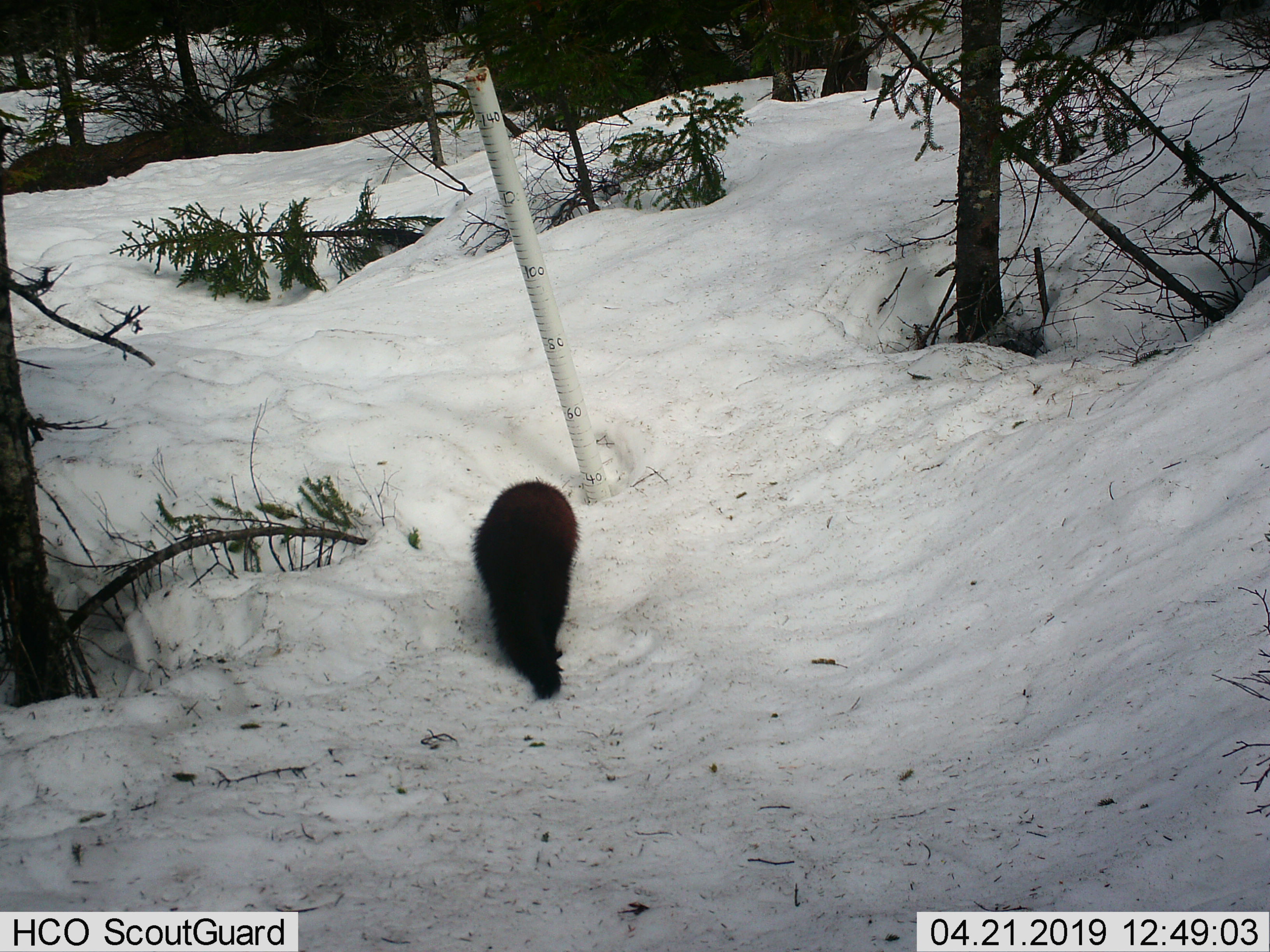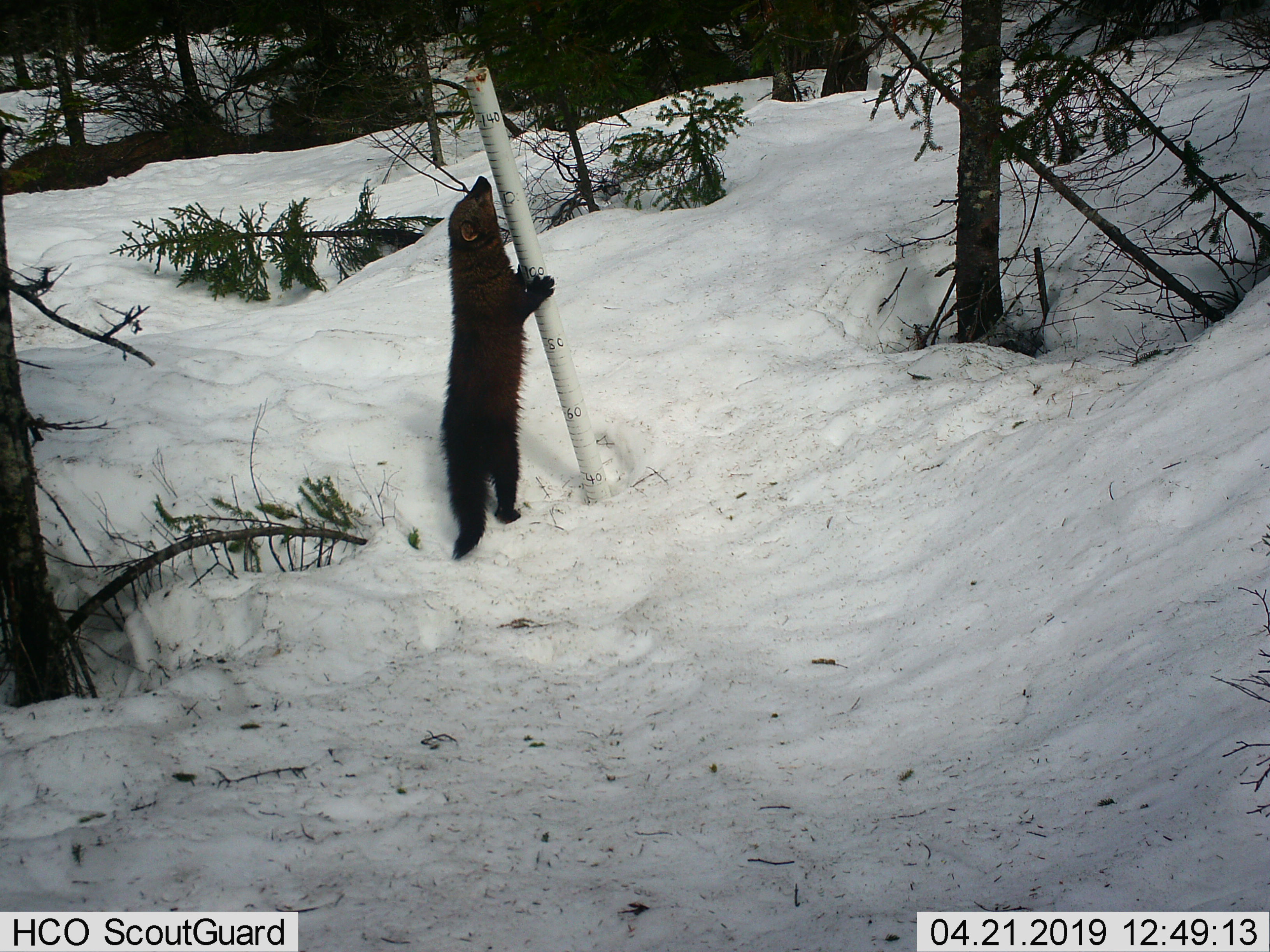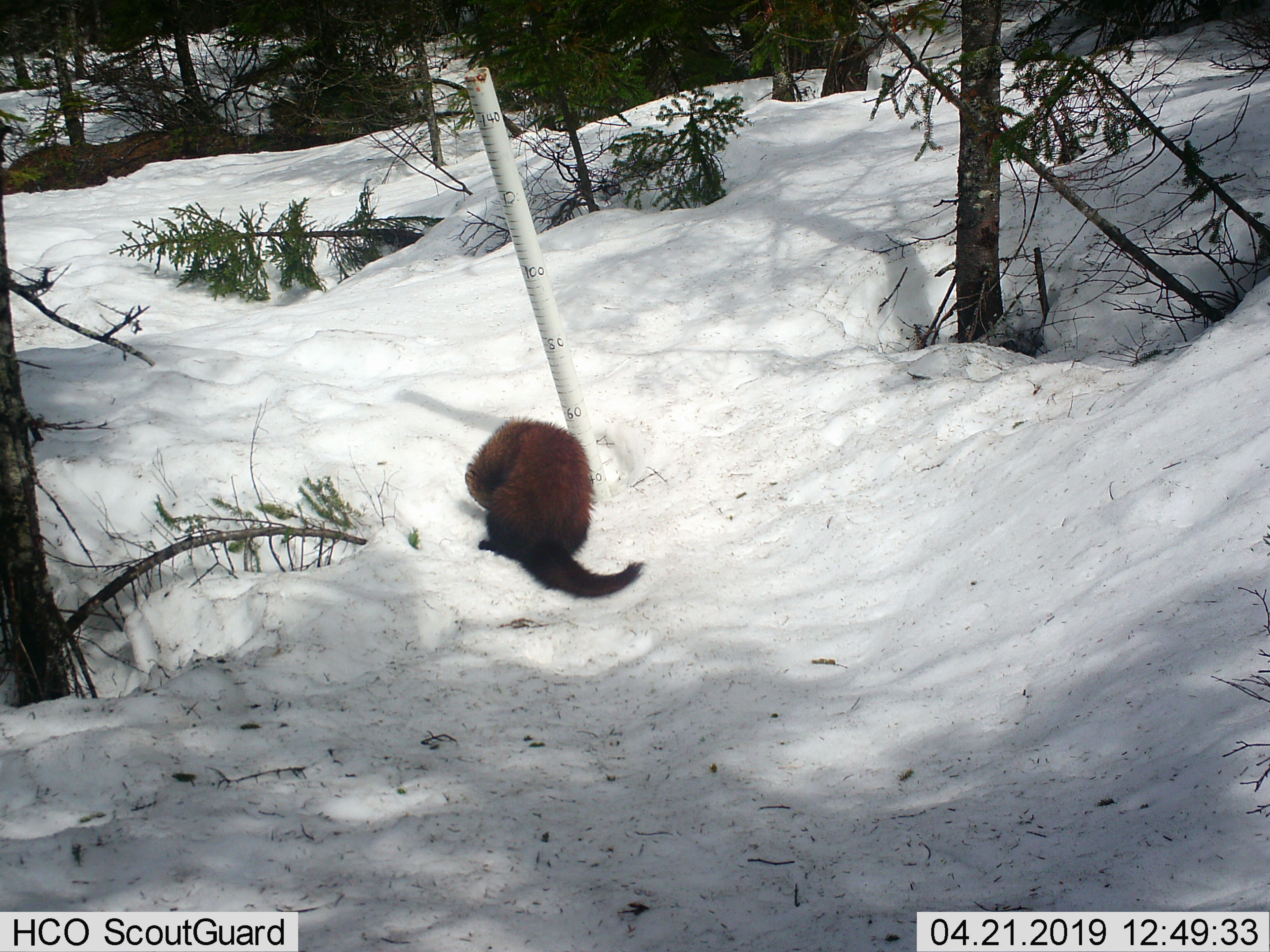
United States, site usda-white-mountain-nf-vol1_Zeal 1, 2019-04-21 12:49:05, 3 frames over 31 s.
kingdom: Animalia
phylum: Chordata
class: Mammalia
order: Carnivora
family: Mustelidae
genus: Pekania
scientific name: Pekania pennanti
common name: fisher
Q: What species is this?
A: Fisher (Pekania pennanti).